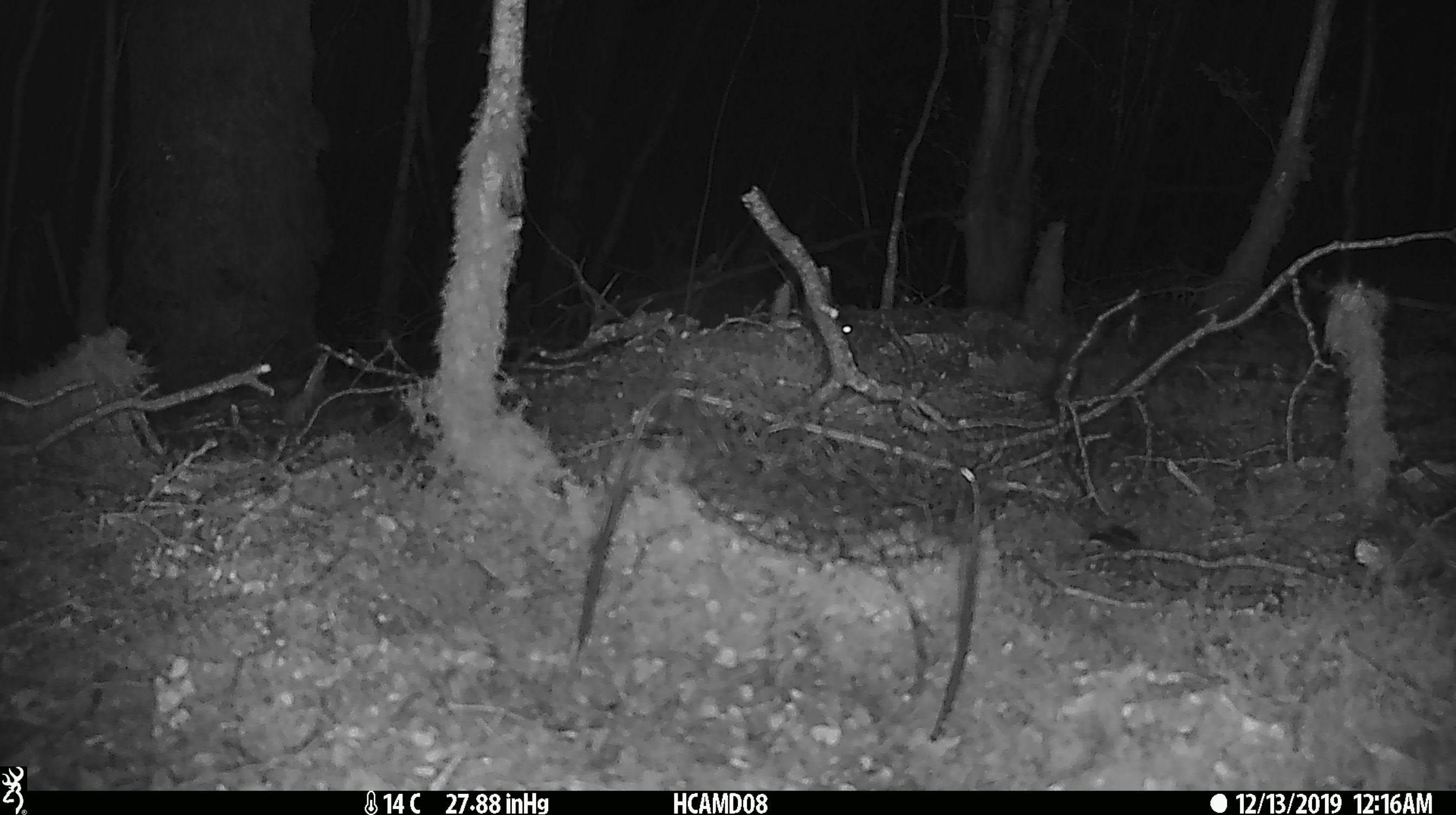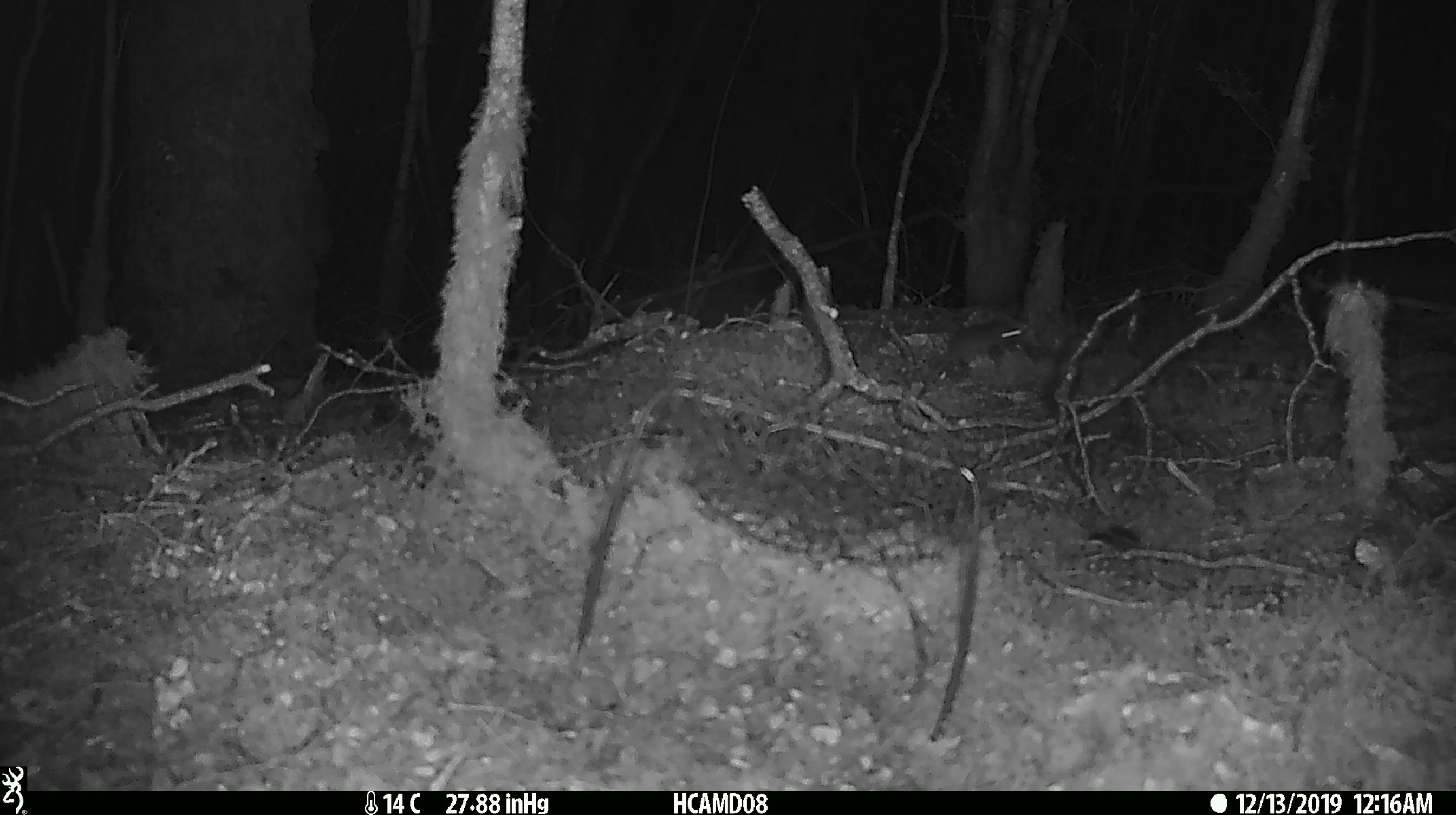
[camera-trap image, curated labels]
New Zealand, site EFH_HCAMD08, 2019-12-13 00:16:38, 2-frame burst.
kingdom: Animalia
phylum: Chordata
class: Mammalia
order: Rodentia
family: Muridae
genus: Mus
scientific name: Mus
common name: mouse